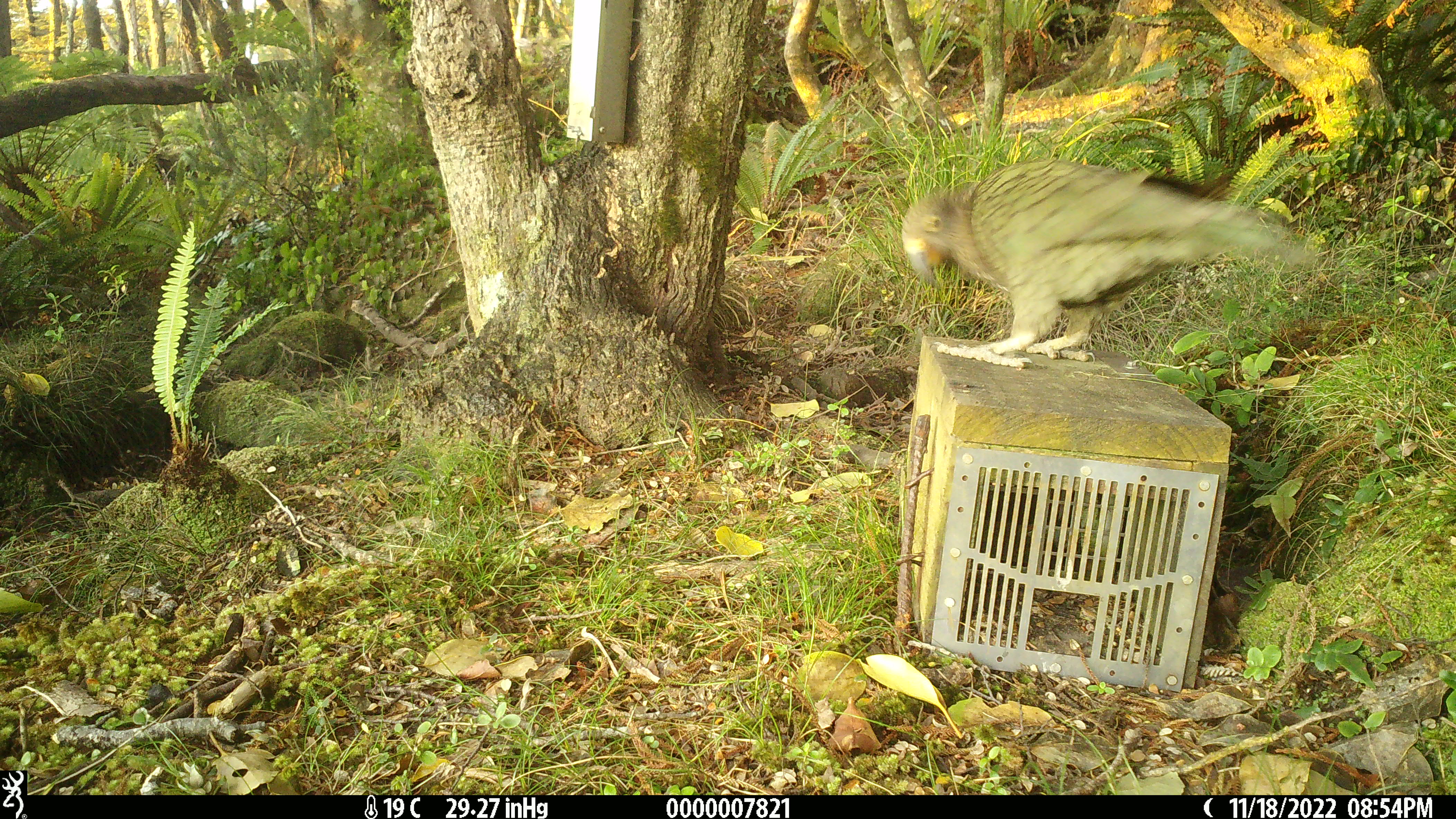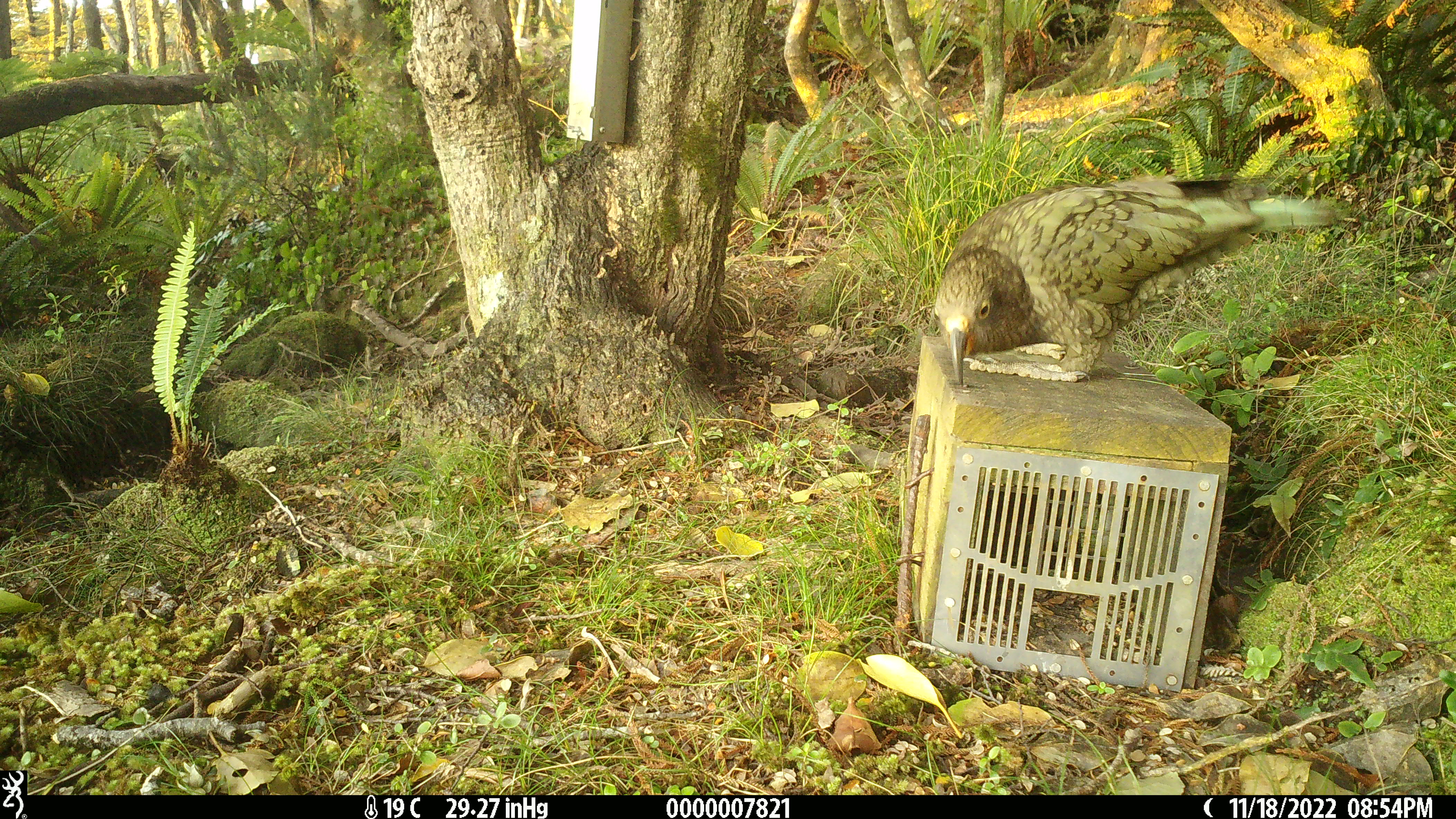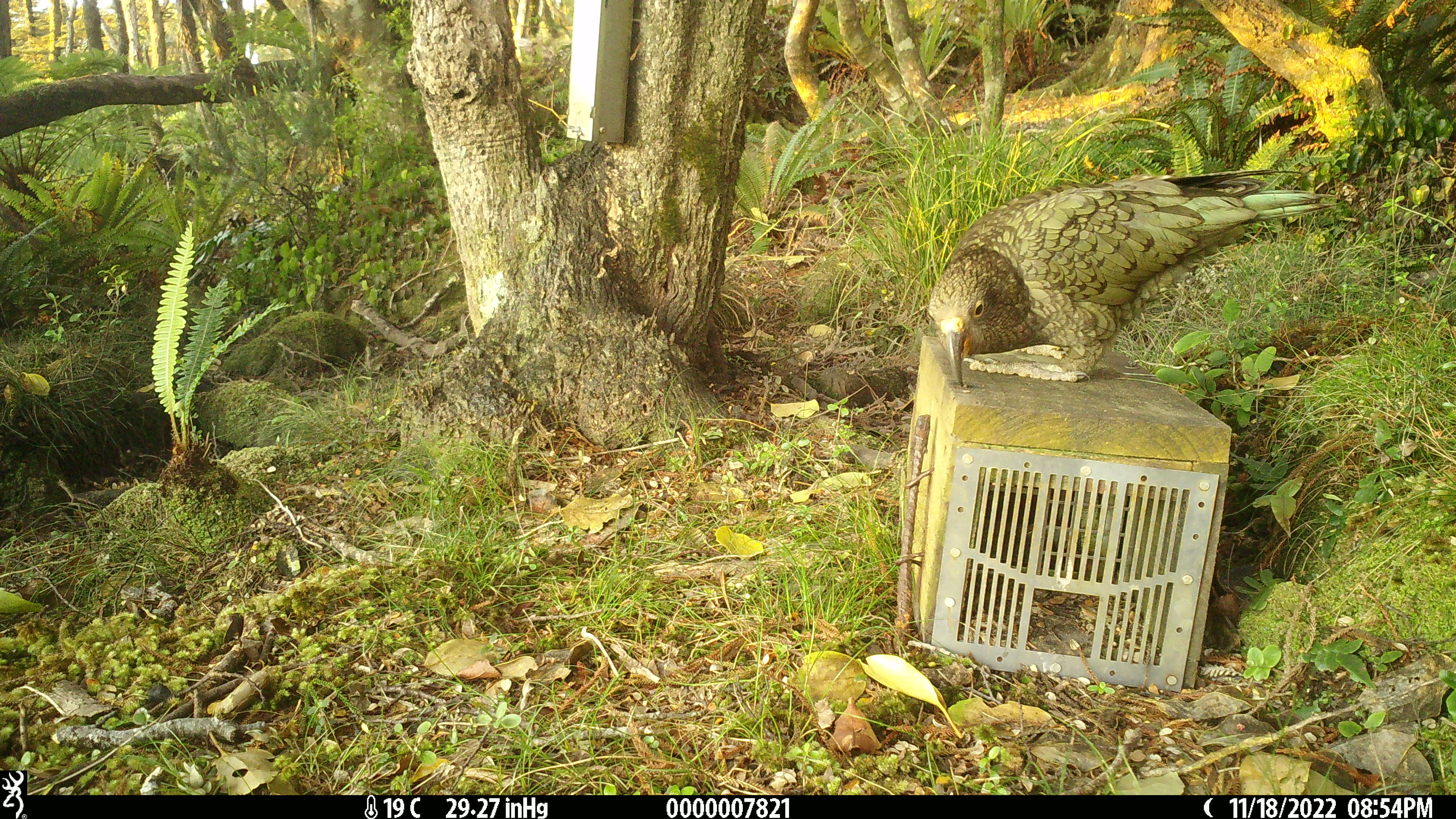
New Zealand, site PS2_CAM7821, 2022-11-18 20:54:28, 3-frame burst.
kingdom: Animalia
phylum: Chordata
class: Aves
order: Psittaciformes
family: Strigopidae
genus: Nestor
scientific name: Nestor notabilis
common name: kea